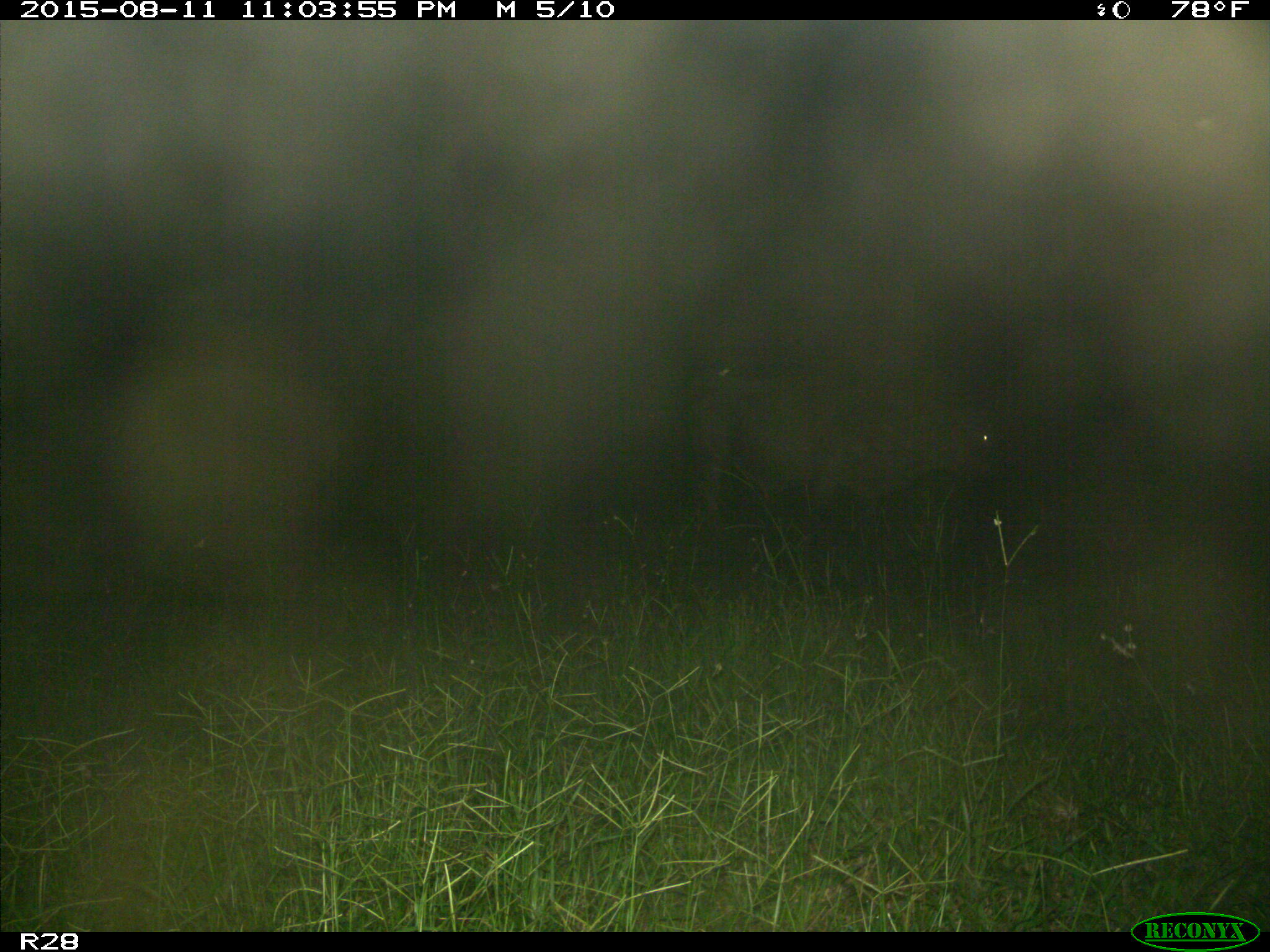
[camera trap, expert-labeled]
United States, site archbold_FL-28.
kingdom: Animalia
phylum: Chordata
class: Mammalia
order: Artiodactyla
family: Bovidae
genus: Bos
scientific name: Bos taurus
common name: domestic cow